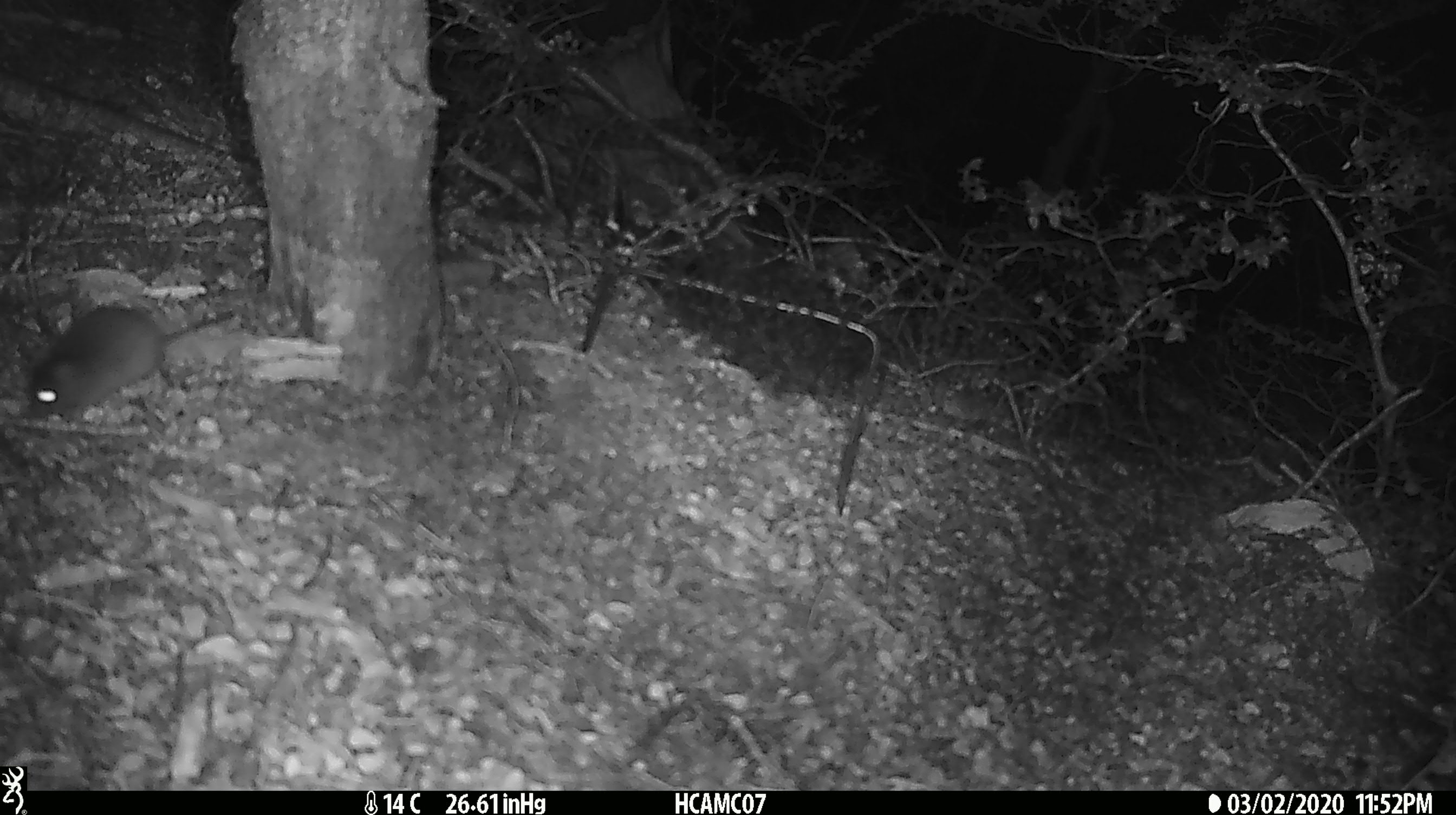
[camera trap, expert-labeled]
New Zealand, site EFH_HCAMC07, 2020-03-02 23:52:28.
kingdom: Animalia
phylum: Chordata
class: Mammalia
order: Rodentia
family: Muridae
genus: Mus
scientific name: Mus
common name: mouse